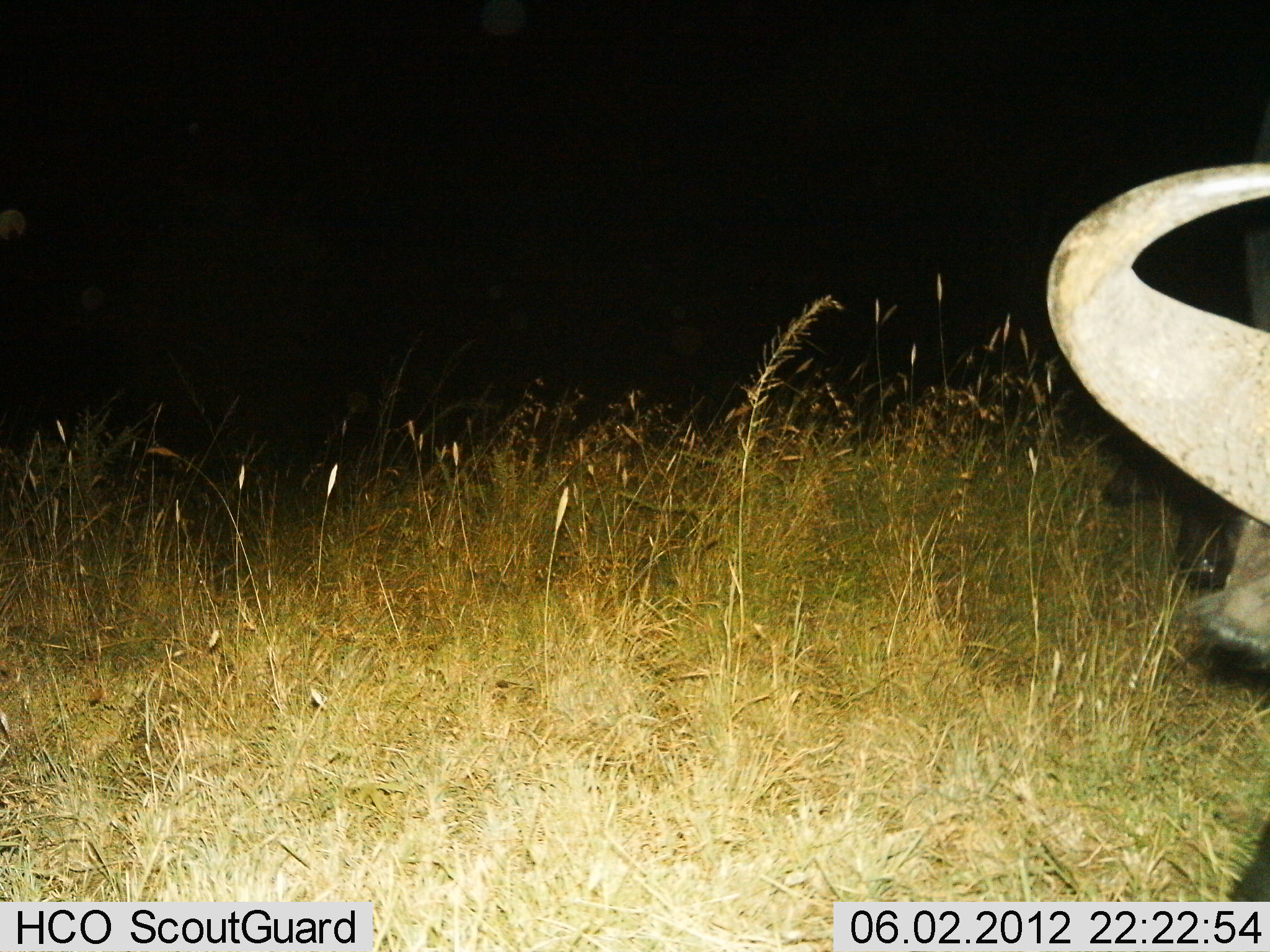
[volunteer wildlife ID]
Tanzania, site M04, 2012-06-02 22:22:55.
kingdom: Animalia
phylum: Chordata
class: Mammalia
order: Artiodactyla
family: Bovidae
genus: Syncerus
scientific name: Syncerus caffer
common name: cape buffalo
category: buffalo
Buffalo (cape buffalo) (Syncerus caffer), count 1. Behavior (volunteer vote fractions): standing 80%, resting 10%, moving 10%, interacting 0%. Young present (vote fraction): 0%. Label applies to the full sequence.